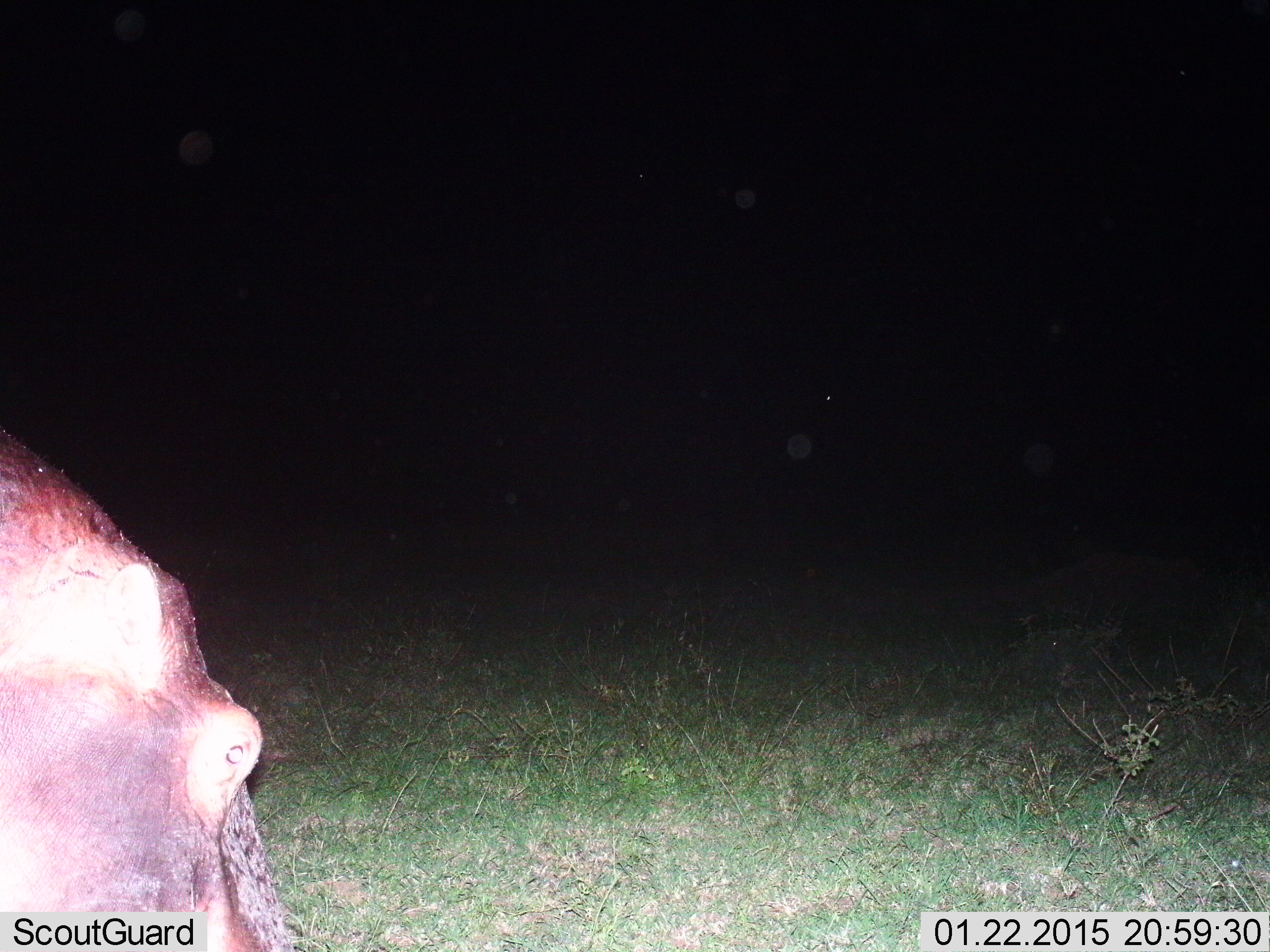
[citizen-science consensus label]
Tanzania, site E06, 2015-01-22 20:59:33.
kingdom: Animalia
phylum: Chordata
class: Mammalia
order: Artiodactyla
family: Hippopotamidae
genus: Hippopotamus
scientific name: Hippopotamus amphibius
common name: hippopotamus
Hippopotamus (Hippopotamus amphibius), count 1. Behavior (volunteer vote fractions): standing 40%, resting 0%, moving 30%, interacting 0%. Young present (vote fraction): 0%. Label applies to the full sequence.